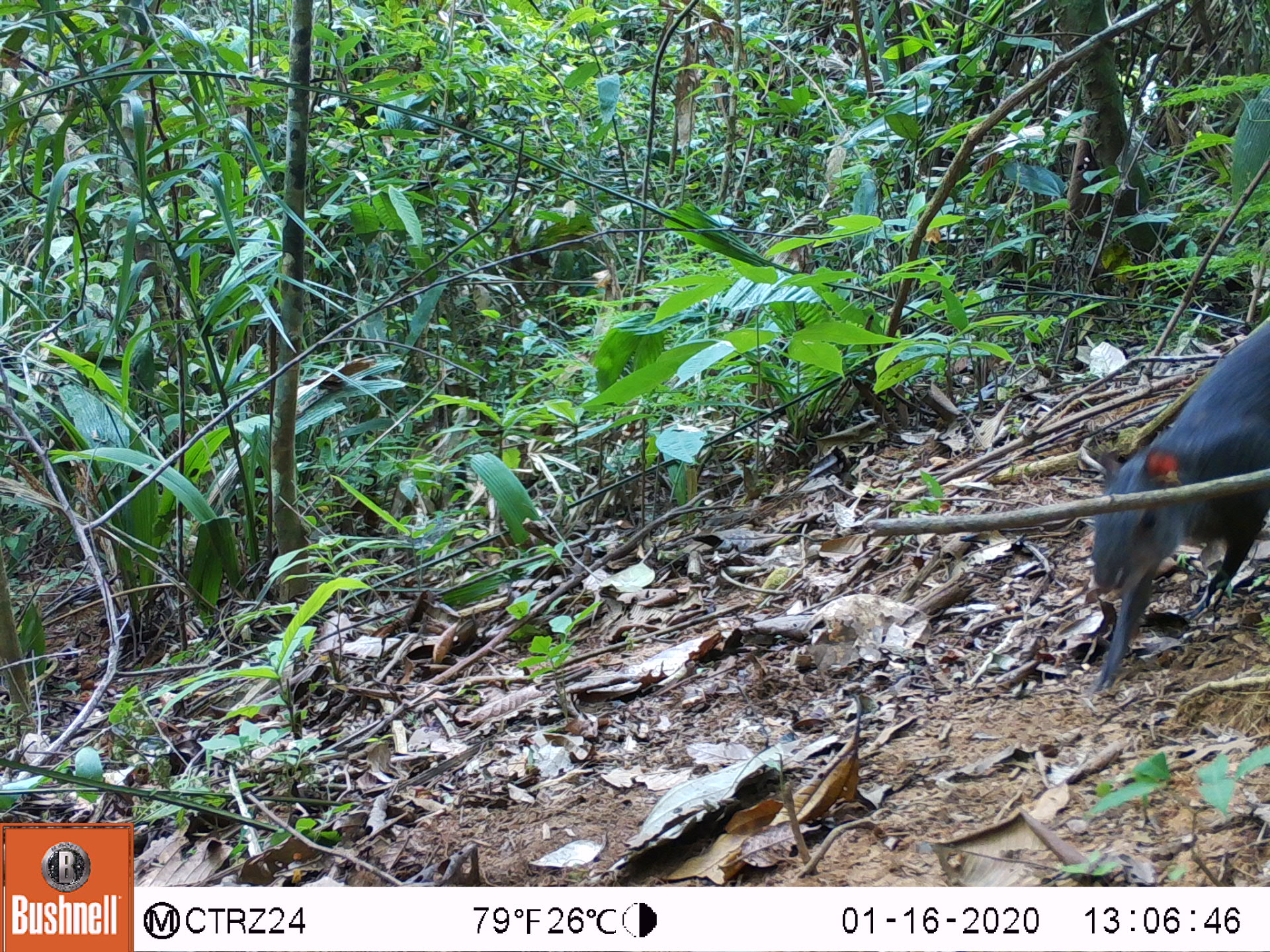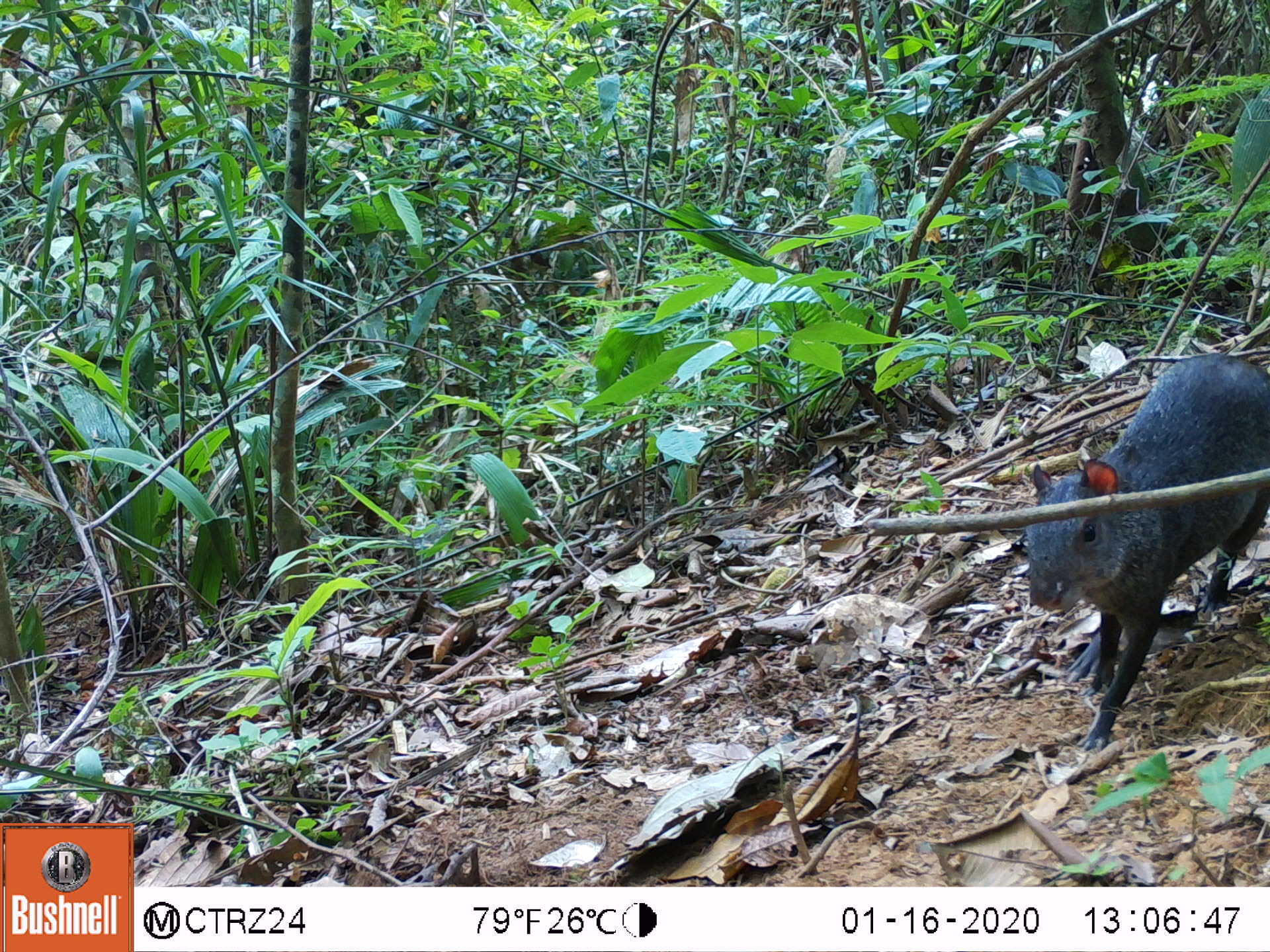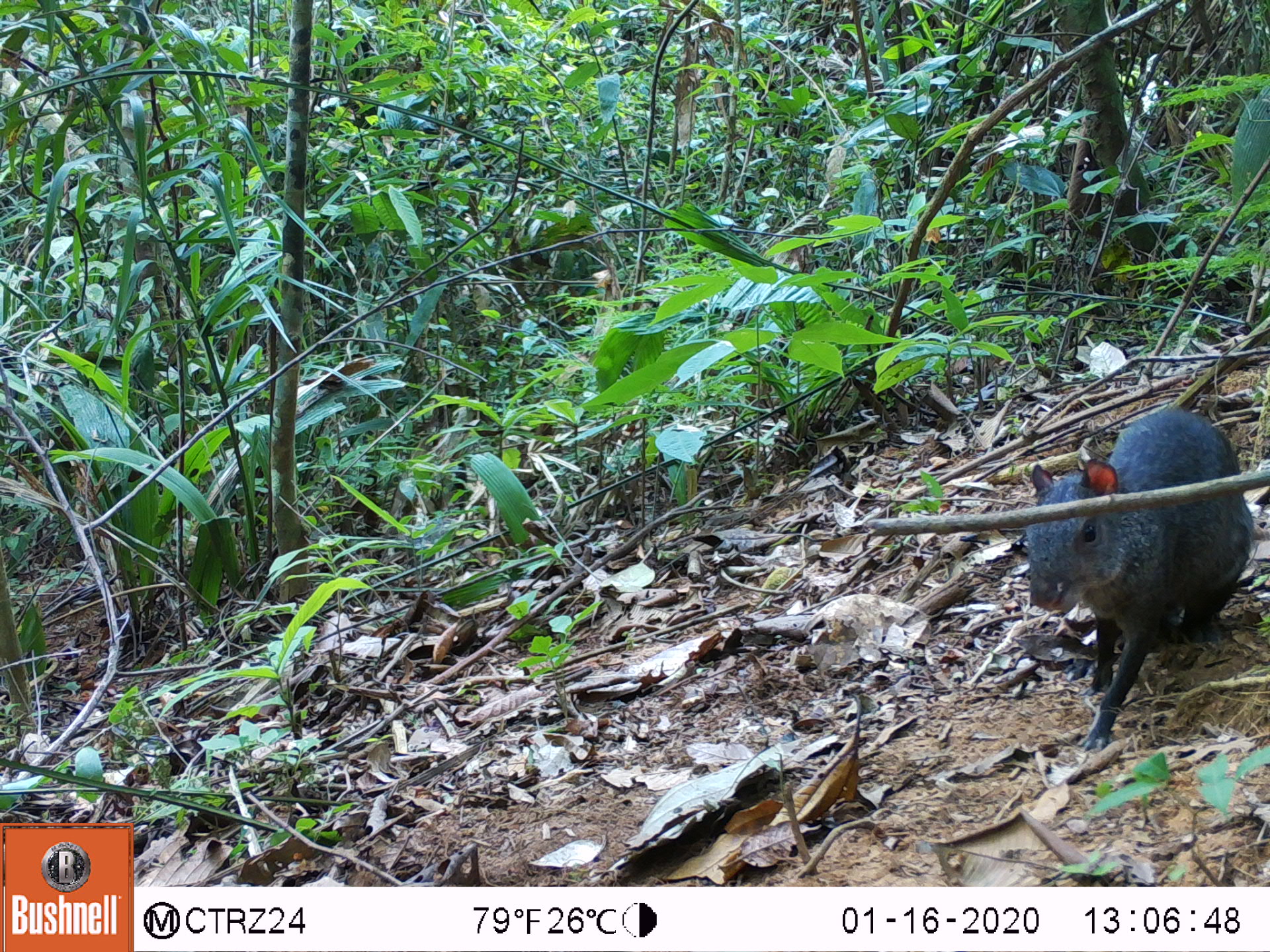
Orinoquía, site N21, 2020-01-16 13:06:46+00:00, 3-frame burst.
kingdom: Animalia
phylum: Chordata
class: Mammalia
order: Rodentia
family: Dasyproctidae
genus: Dasyprocta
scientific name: Dasyprocta fuliginosa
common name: black agouti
Black agouti (Dasyprocta fuliginosa).